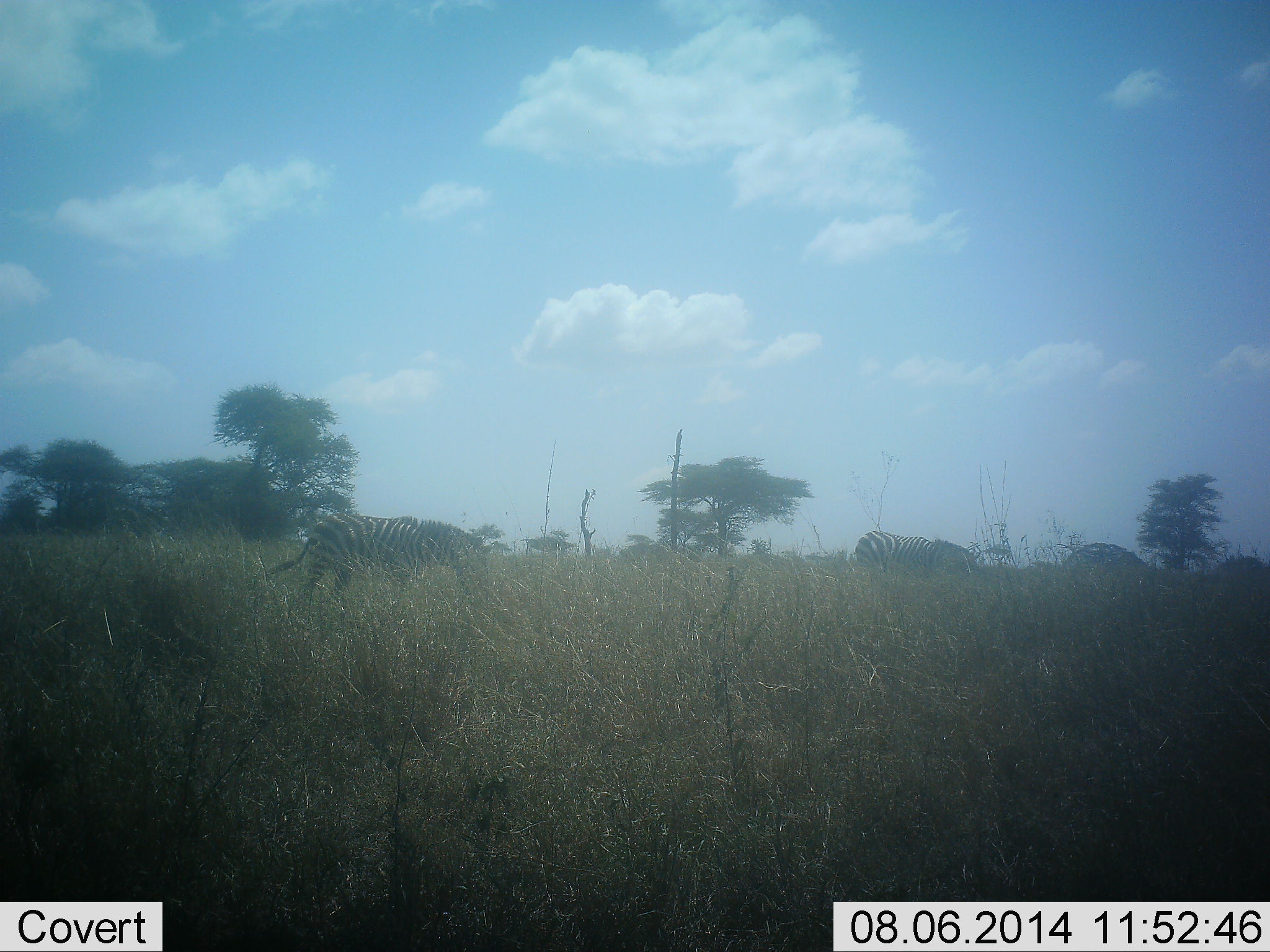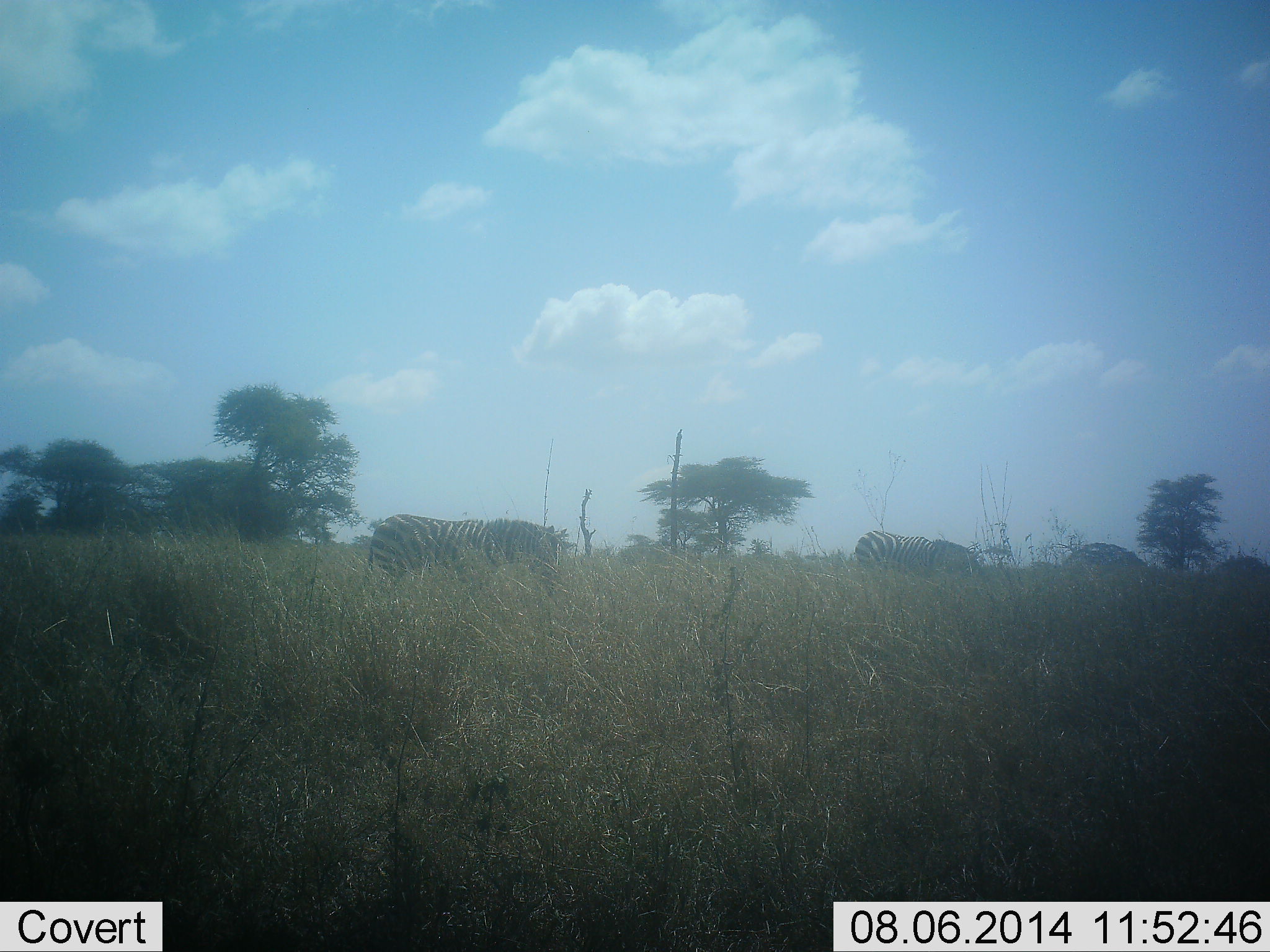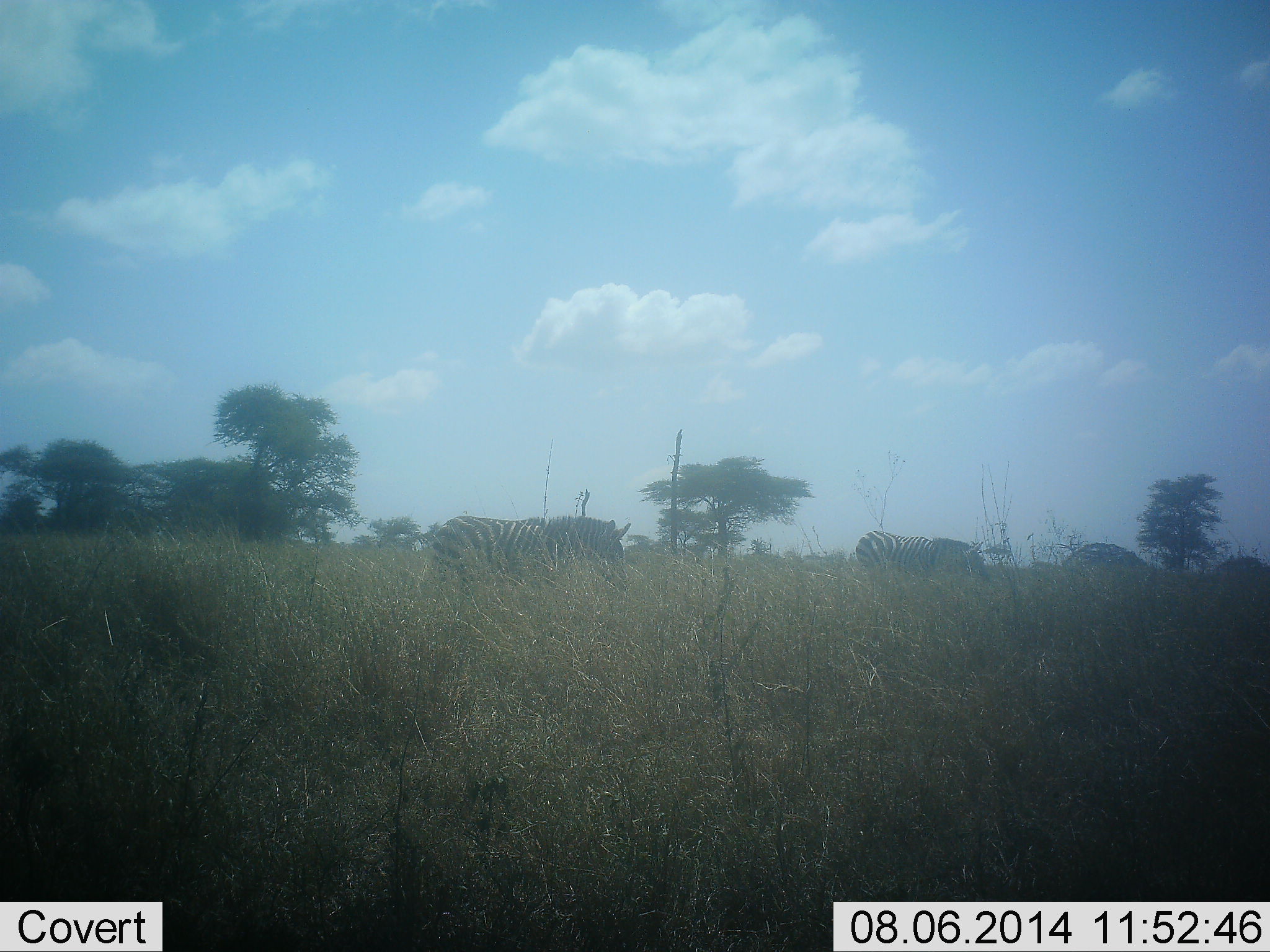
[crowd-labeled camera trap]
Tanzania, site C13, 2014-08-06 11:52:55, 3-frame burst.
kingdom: Animalia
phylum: Chordata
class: Mammalia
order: Perissodactyla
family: Equidae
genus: Equus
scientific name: Equus quagga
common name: plains zebra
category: zebra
Zebra (plains zebra) (Equus quagga), count 2. Behavior (volunteer vote fractions): standing 40%, resting 0%, moving 80%, interacting 0%. Young present (vote fraction): 0%. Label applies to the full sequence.